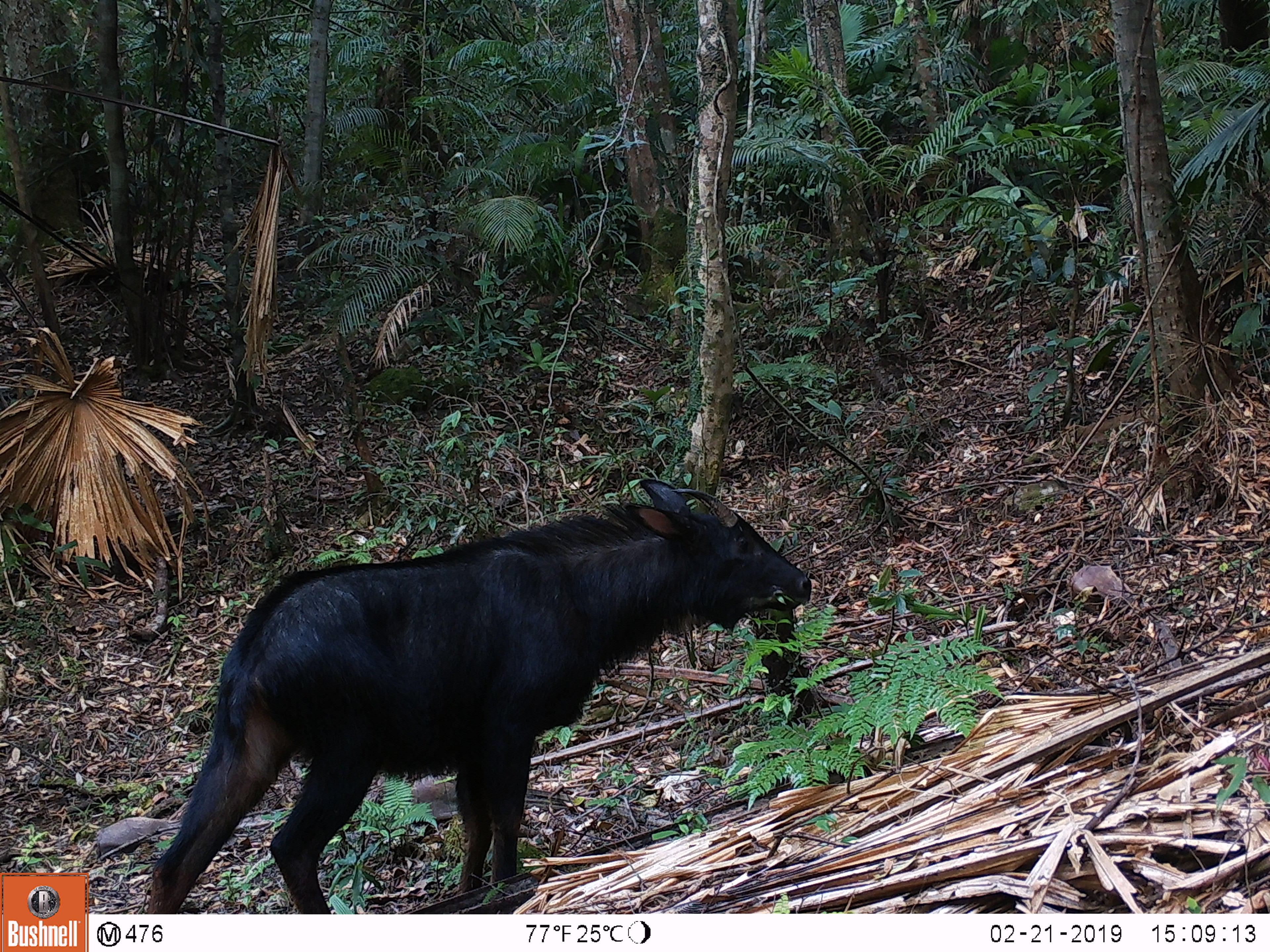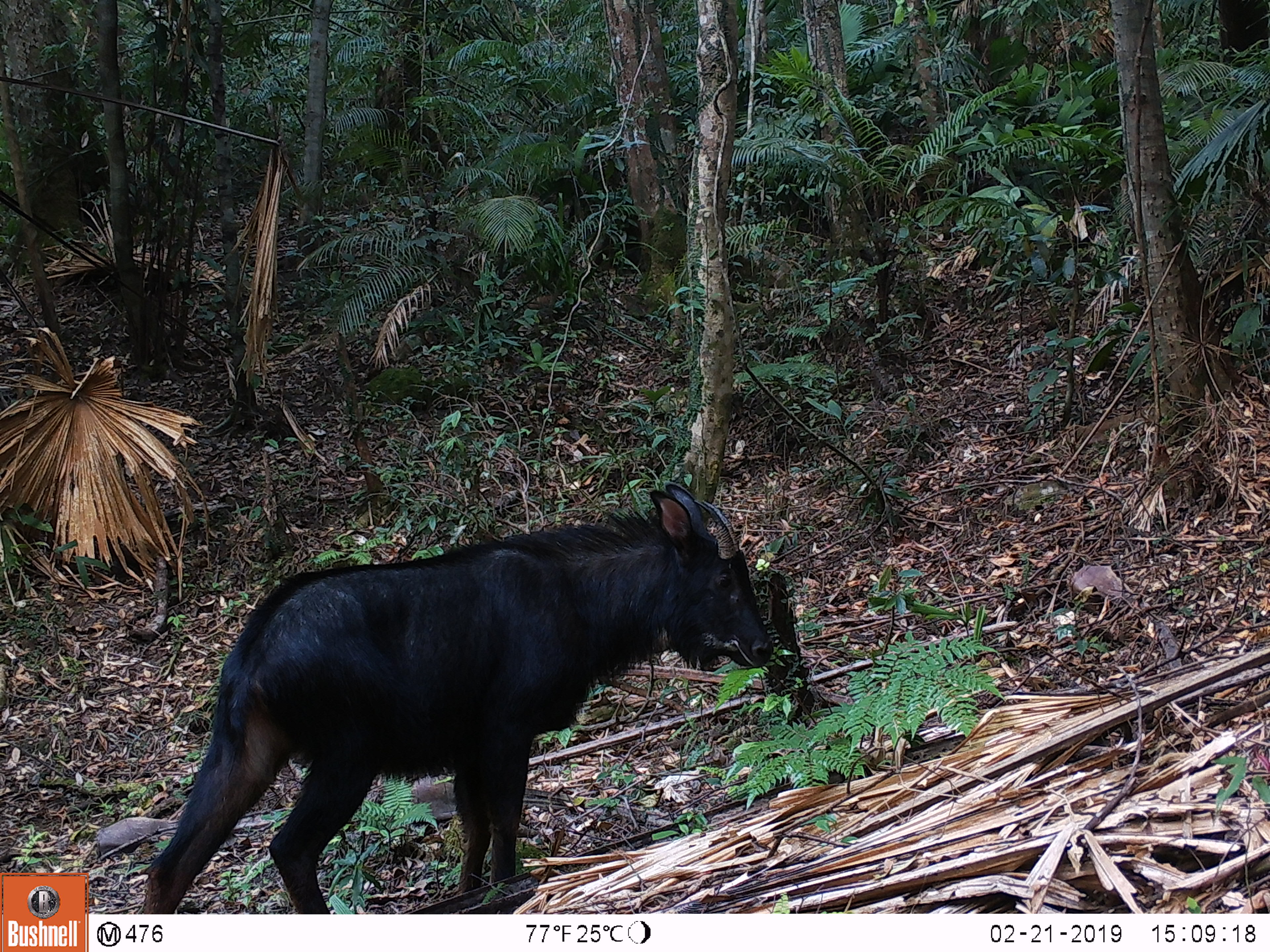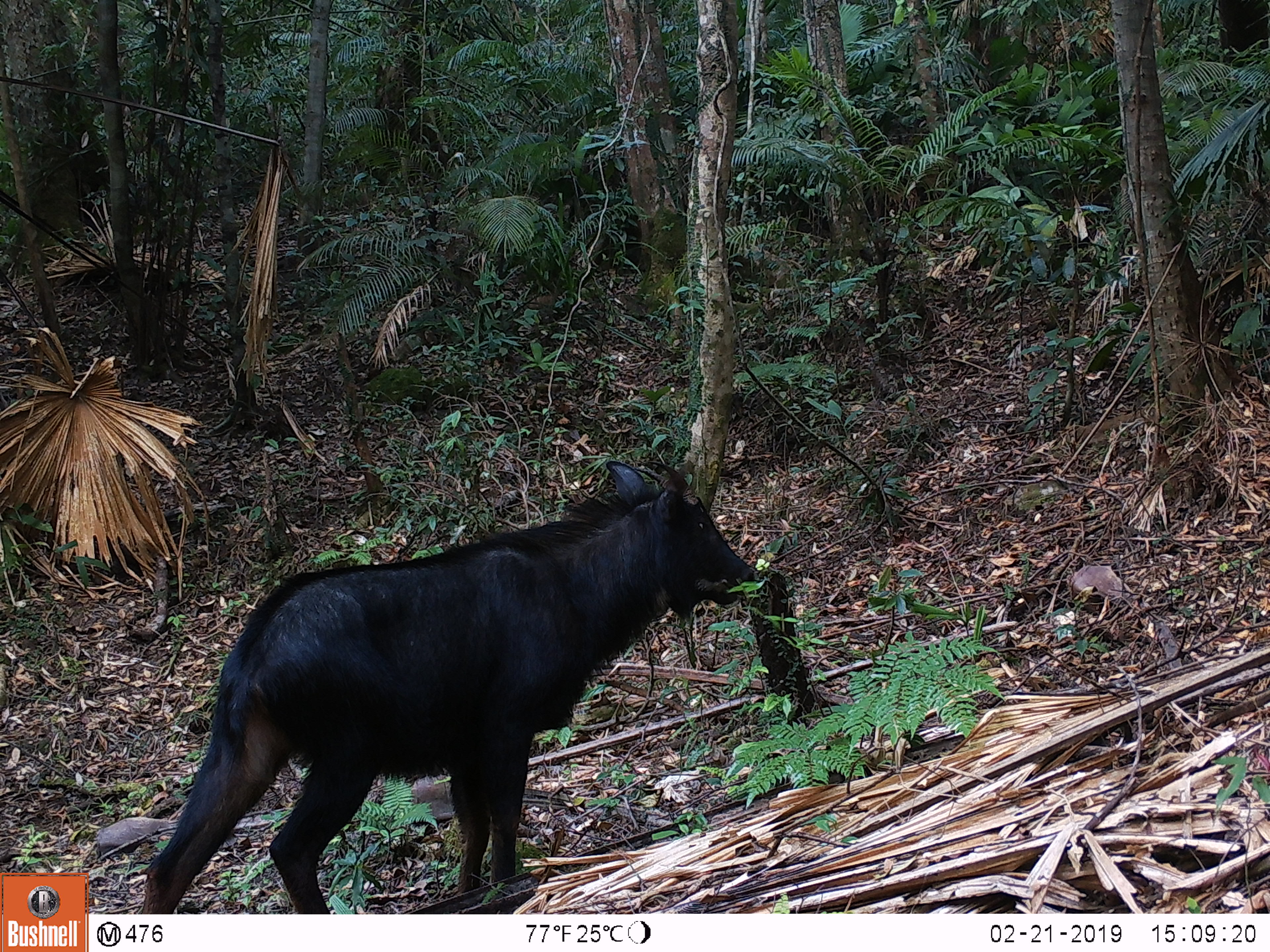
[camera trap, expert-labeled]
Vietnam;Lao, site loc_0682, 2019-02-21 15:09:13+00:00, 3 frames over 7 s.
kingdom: Animalia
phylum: Chordata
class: Mammalia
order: Artiodactyla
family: Bovidae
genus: Capricornis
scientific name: Capricornis sumatraensis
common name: chinese serow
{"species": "chinese serow (Capricornis sumatraensis)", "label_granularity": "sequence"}